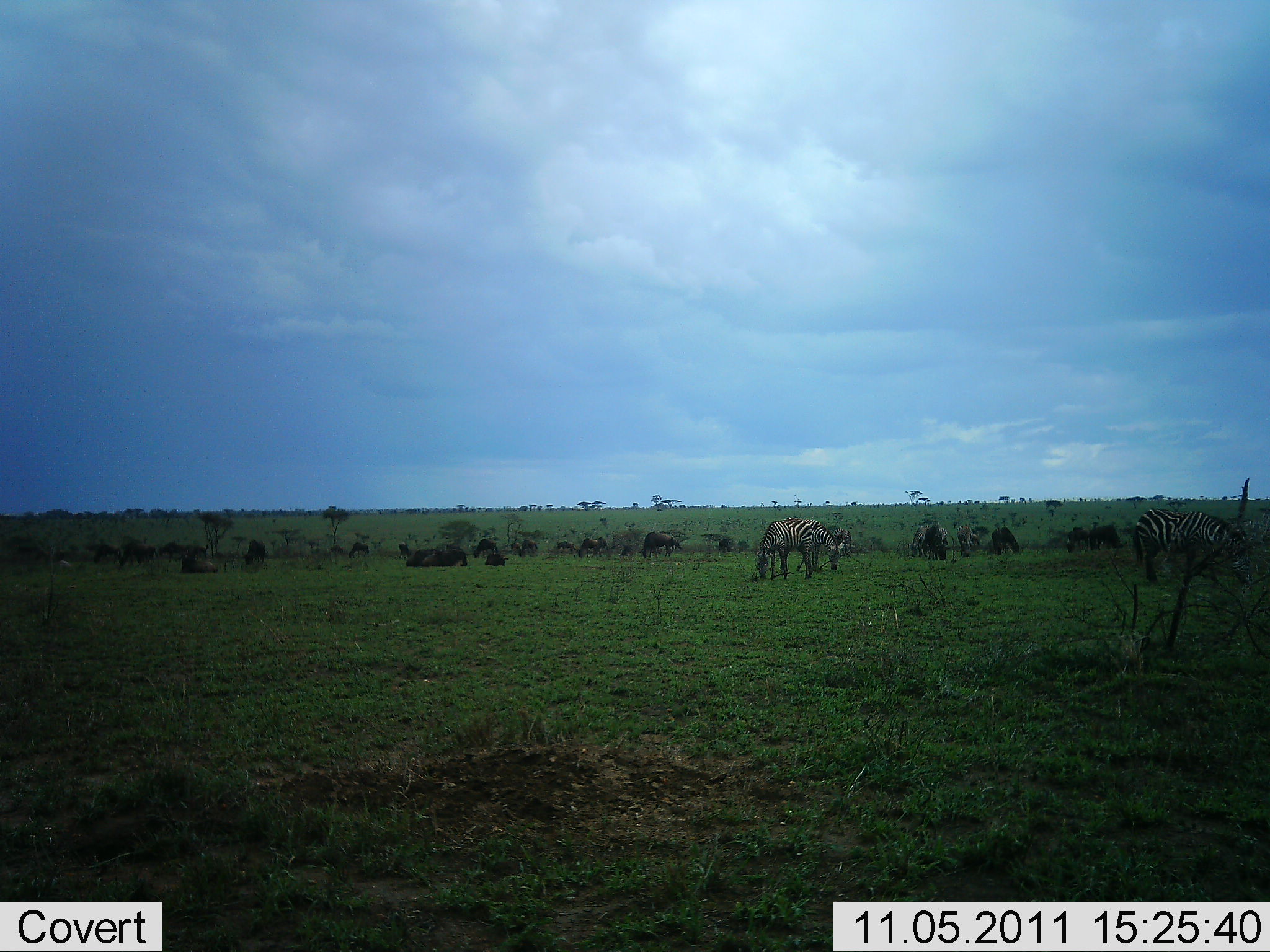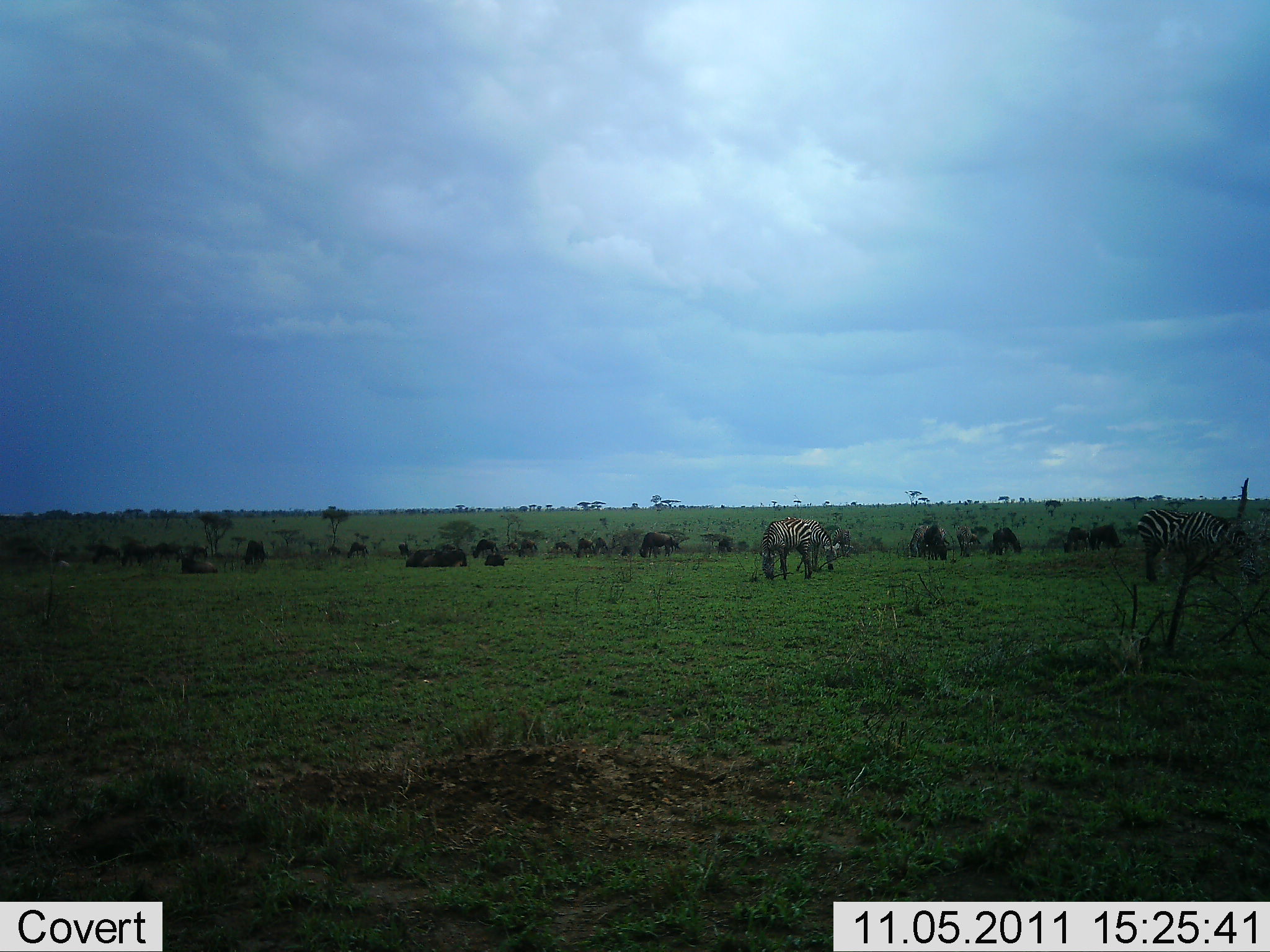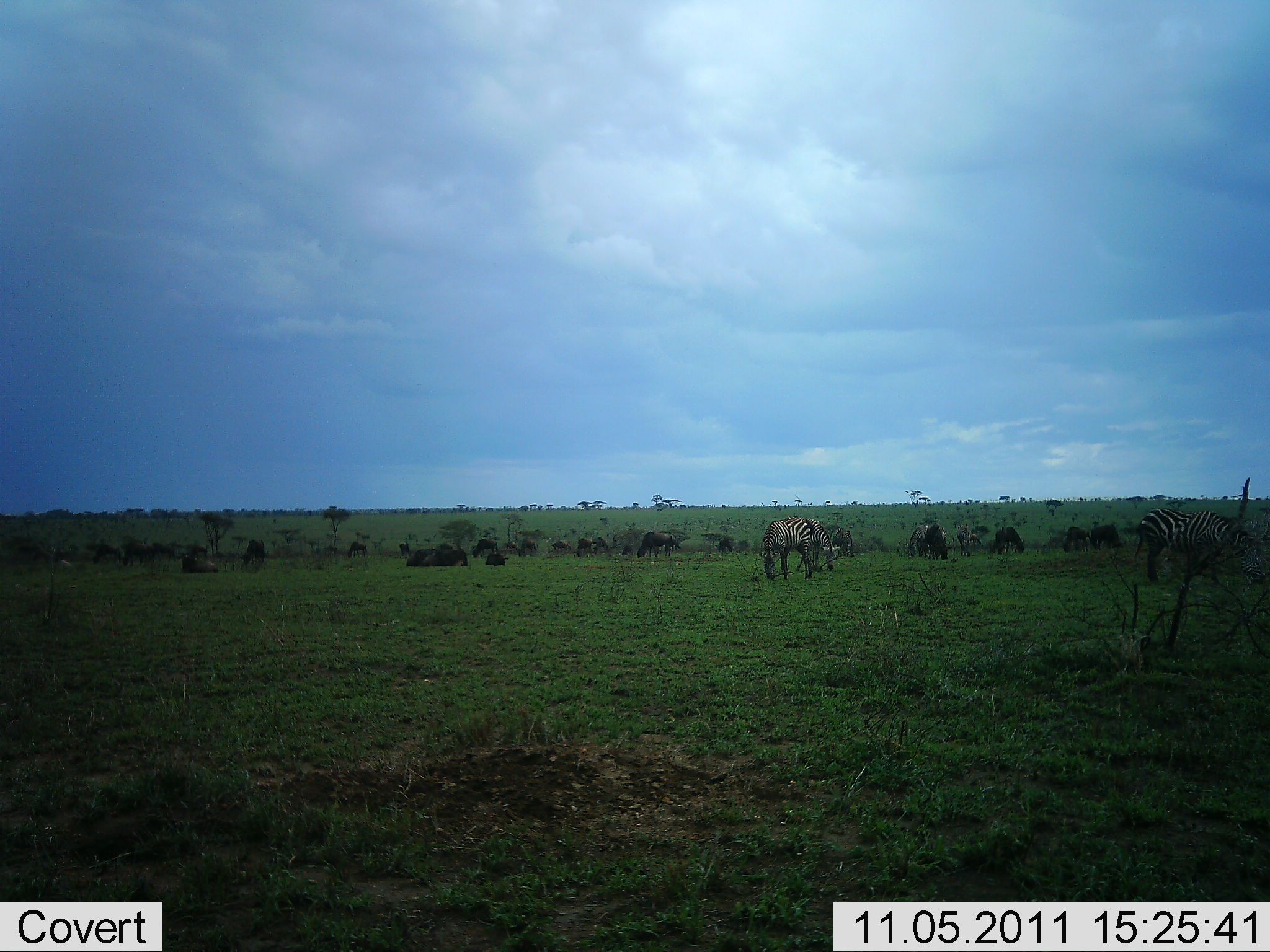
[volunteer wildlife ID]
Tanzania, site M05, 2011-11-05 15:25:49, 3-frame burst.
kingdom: Animalia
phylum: Chordata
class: Mammalia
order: Artiodactyla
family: Bovidae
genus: Connochaetes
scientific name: Connochaetes taurinus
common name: blue wildebeest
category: wildebeest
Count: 11-50.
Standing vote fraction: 33%.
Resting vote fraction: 58%.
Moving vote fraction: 25%.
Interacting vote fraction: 8%.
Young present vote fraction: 0%.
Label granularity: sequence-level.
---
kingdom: Animalia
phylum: Chordata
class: Mammalia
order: Perissodactyla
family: Equidae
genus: Equus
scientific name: Equus quagga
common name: plains zebra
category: zebra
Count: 2.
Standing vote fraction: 29%.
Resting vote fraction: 0%.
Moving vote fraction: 0%.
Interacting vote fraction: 0%.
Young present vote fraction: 0%.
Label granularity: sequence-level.